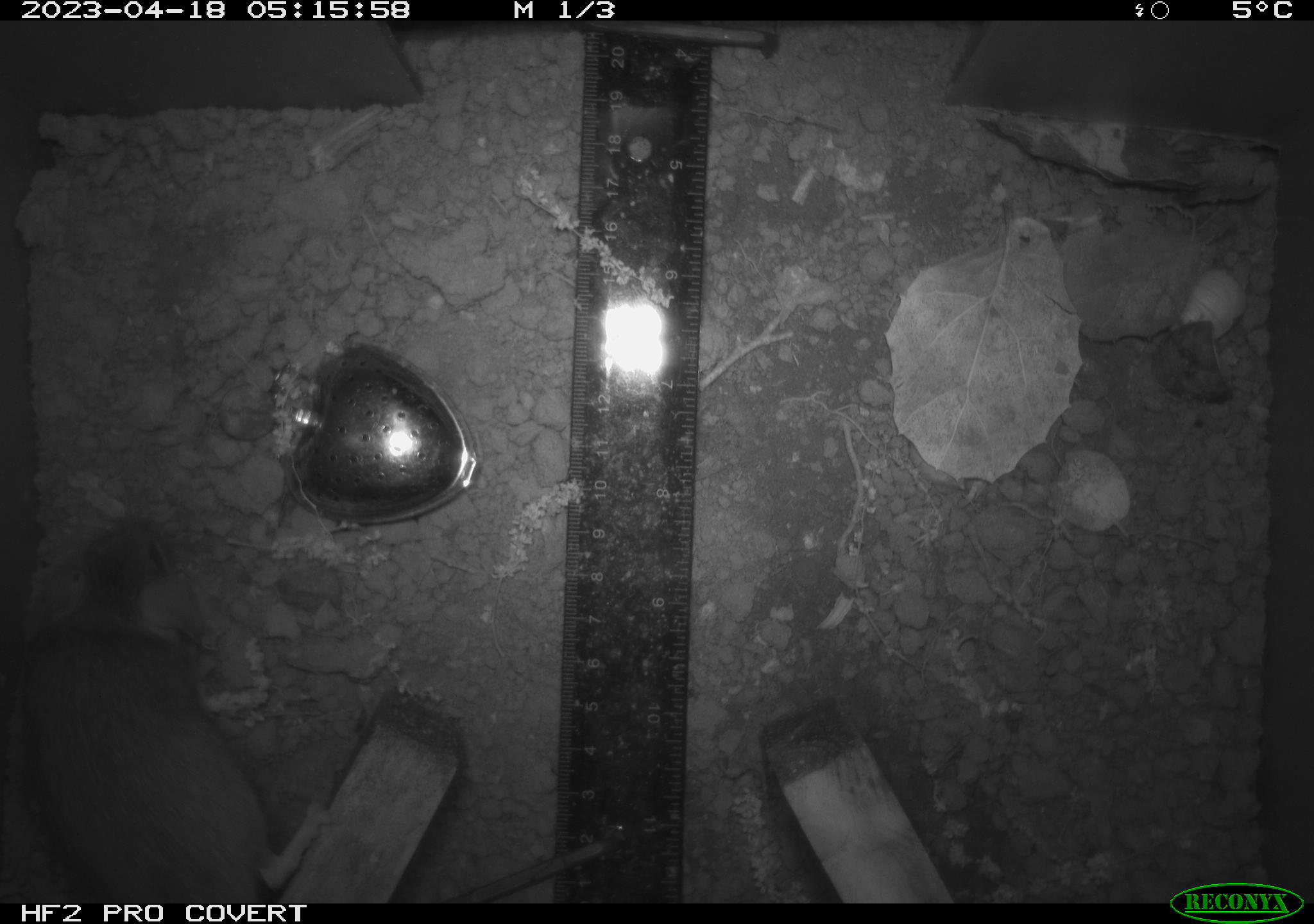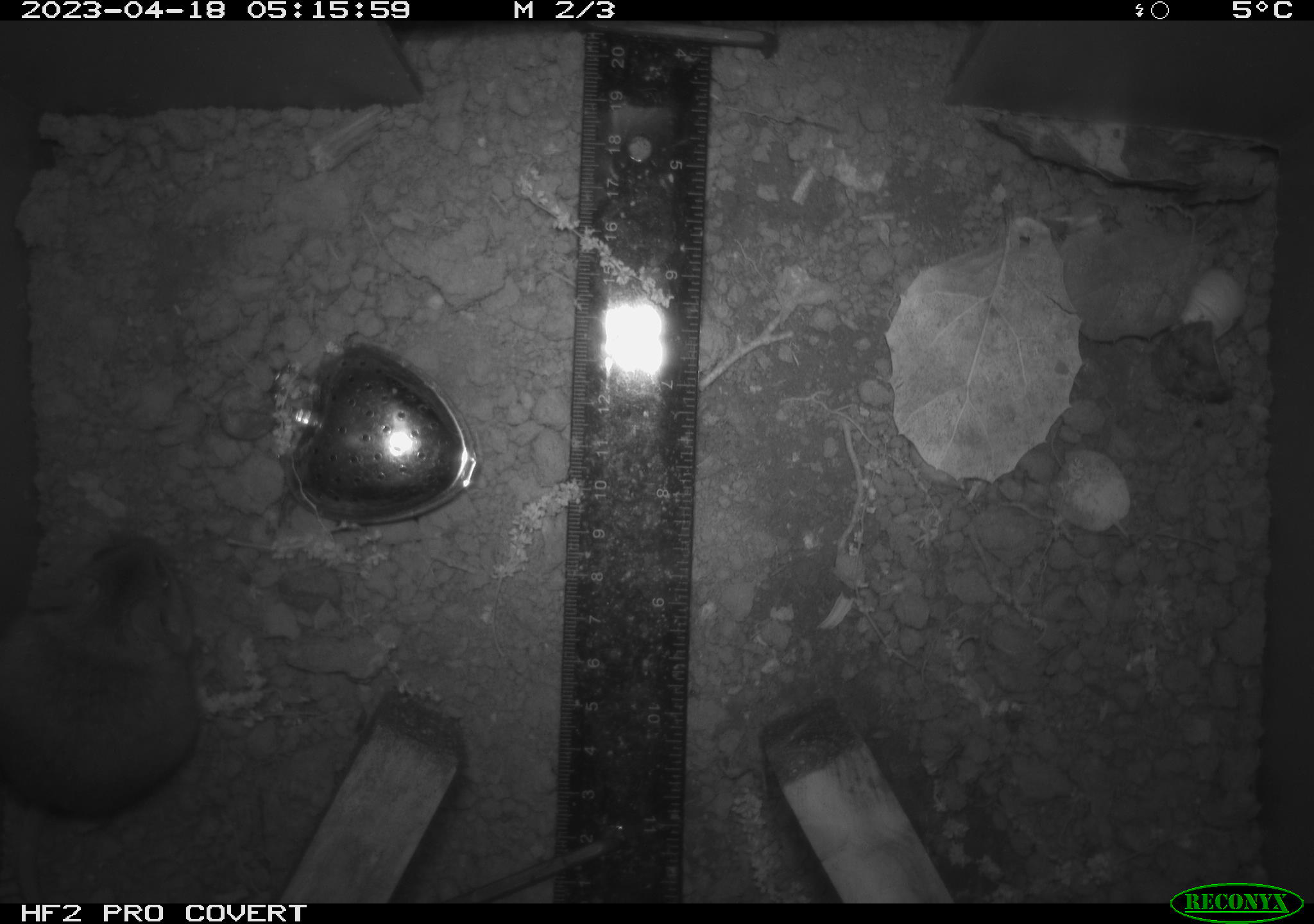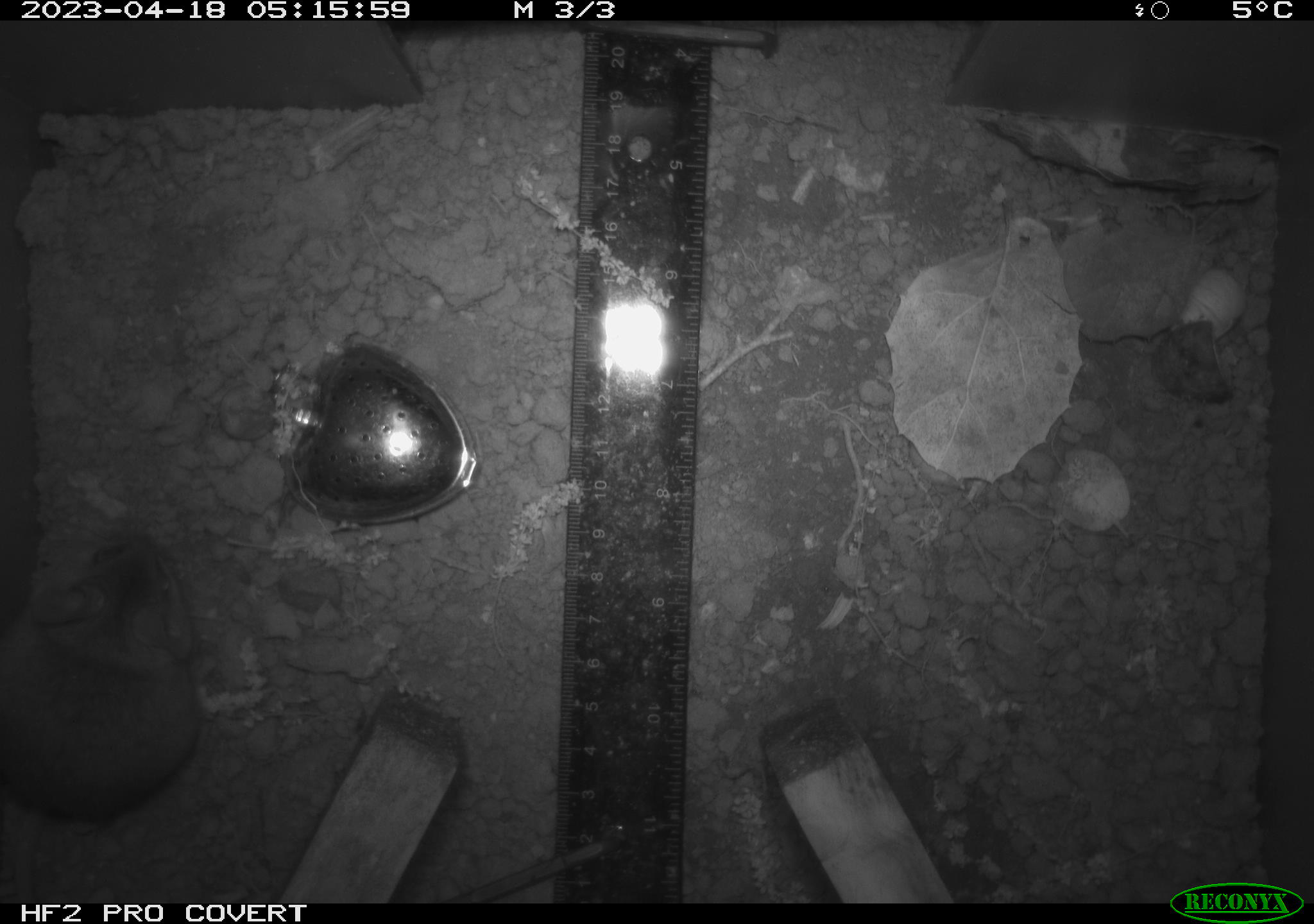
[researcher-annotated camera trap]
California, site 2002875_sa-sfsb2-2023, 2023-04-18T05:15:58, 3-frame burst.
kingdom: Animalia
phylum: Chordata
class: Mammalia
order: Rodentia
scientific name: Rodentia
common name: mouse species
Mouse species (Rodentia).